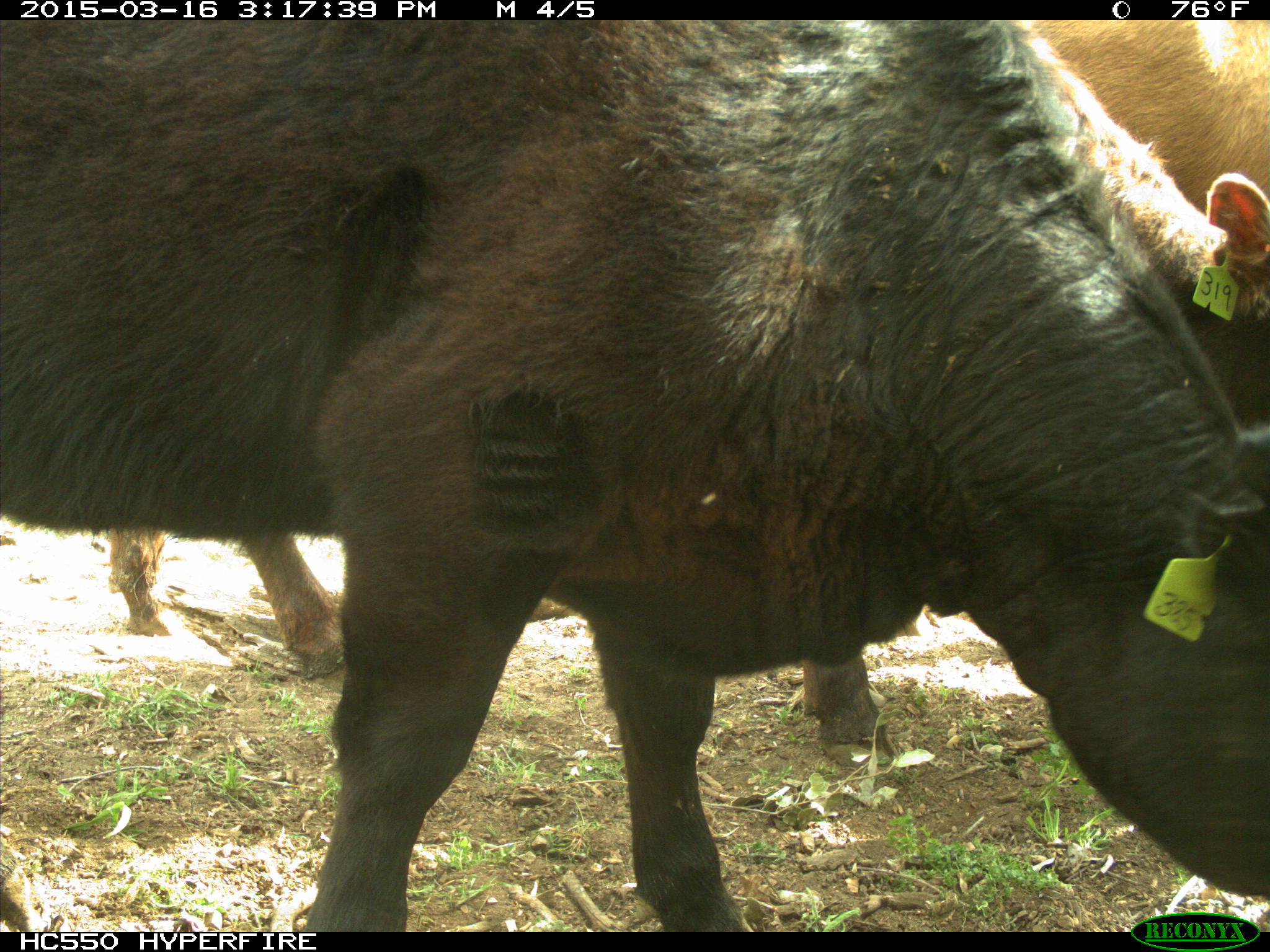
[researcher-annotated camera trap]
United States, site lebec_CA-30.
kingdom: Animalia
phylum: Chordata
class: Mammalia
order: Artiodactyla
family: Bovidae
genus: Bos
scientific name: Bos taurus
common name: domestic cow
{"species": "Bos taurus (domestic cow)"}